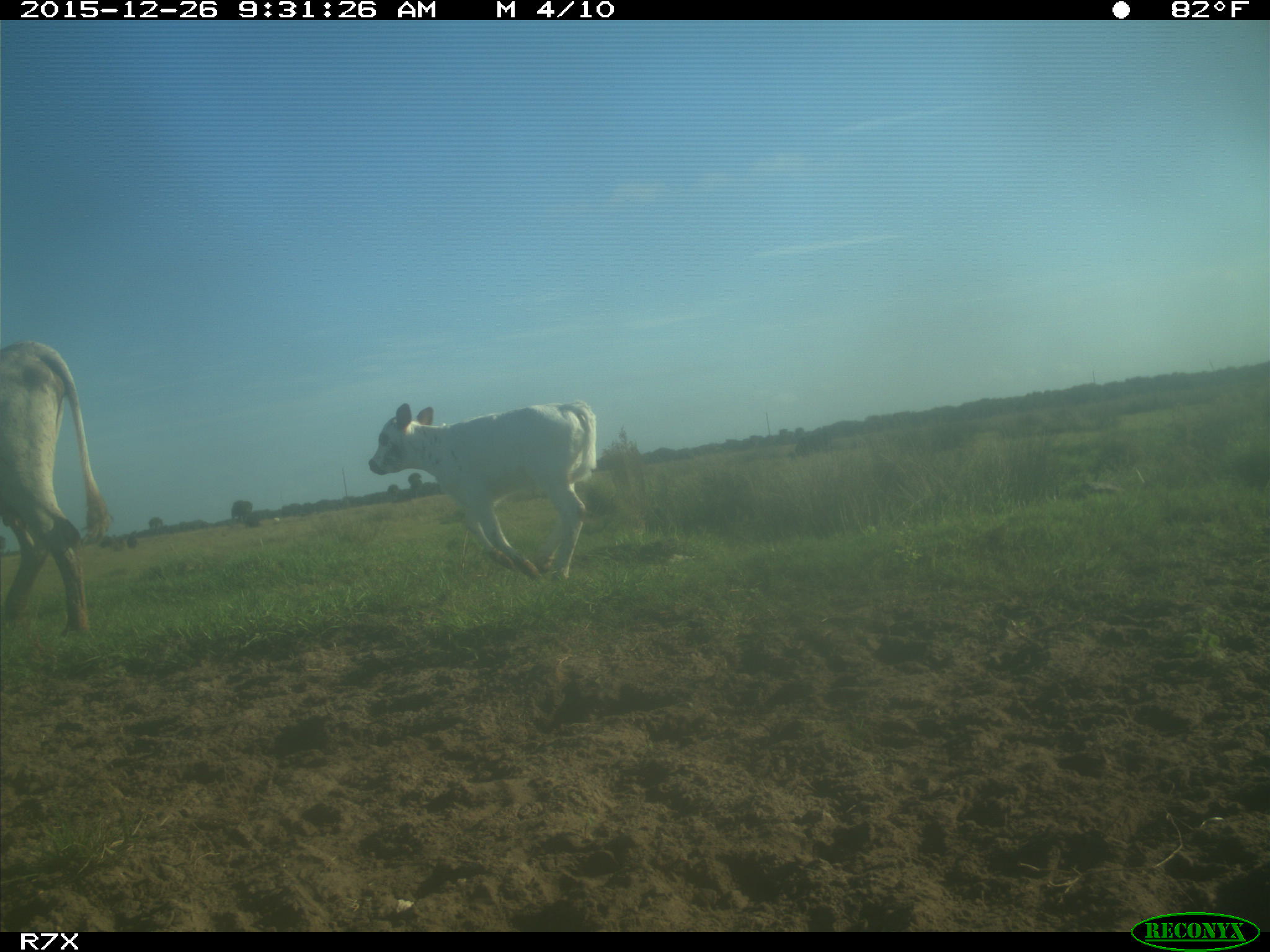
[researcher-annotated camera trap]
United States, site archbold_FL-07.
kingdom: Animalia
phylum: Chordata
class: Mammalia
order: Artiodactyla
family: Bovidae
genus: Bos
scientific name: Bos taurus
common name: domestic cow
Bos taurus (domestic cow).